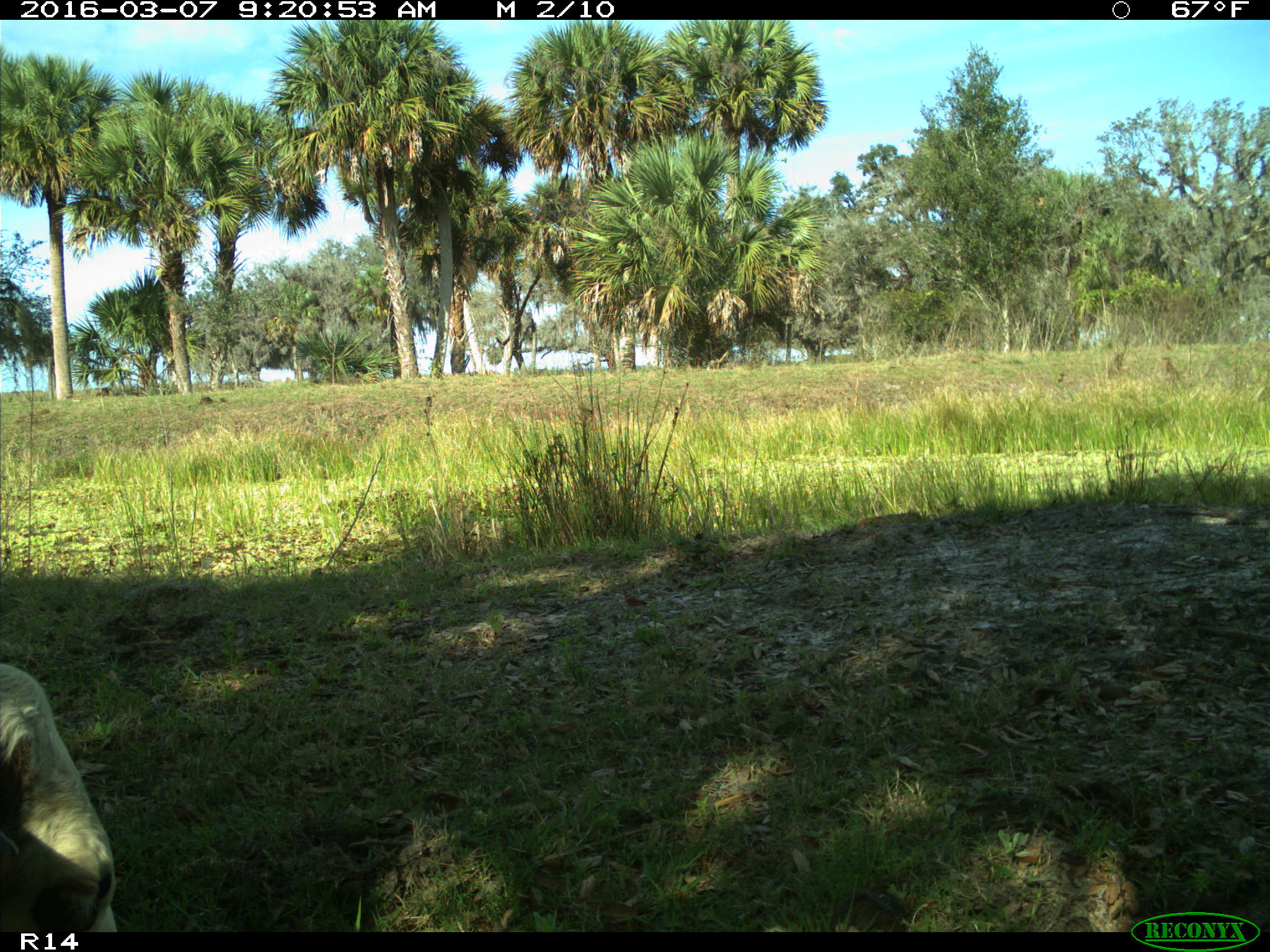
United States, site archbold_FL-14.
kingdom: Animalia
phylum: Chordata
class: Mammalia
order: Artiodactyla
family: Bovidae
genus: Bos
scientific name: Bos taurus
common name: domestic cow